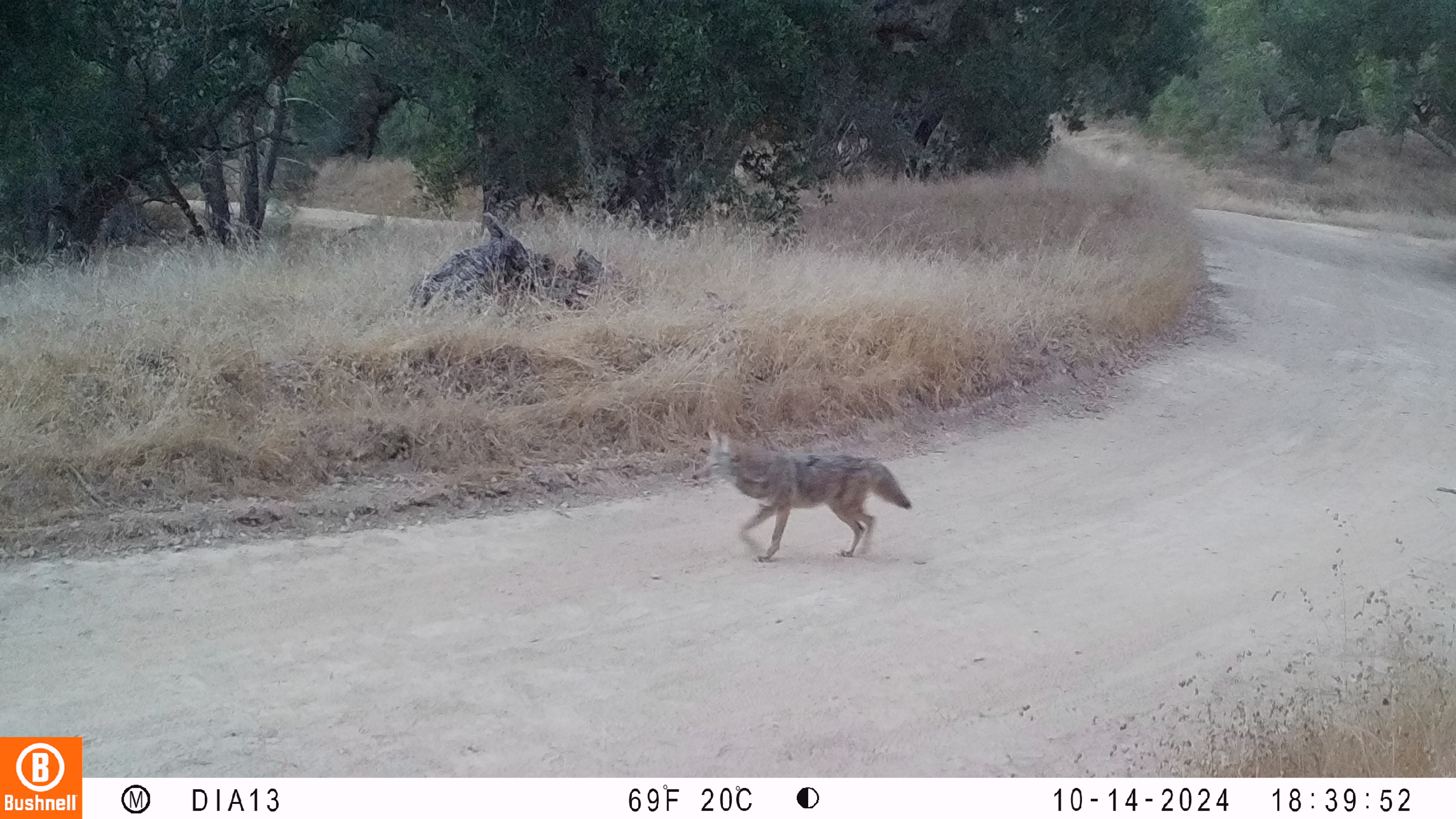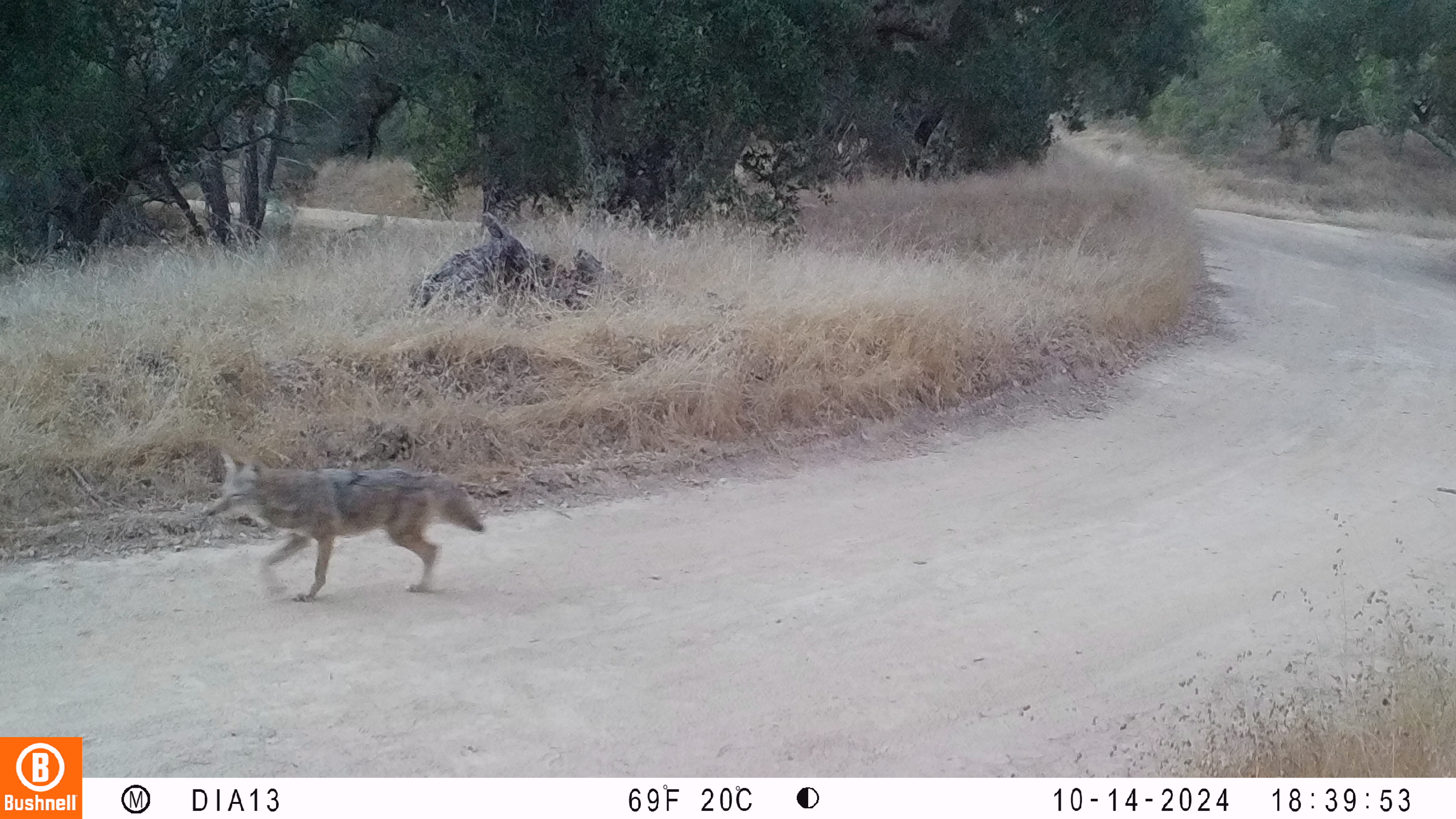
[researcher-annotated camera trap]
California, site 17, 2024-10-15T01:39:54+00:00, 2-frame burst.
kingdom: Animalia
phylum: Chordata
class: Mammalia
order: Carnivora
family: Canidae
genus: Canis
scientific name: Canis latrans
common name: coyote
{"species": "coyote (Canis latrans)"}